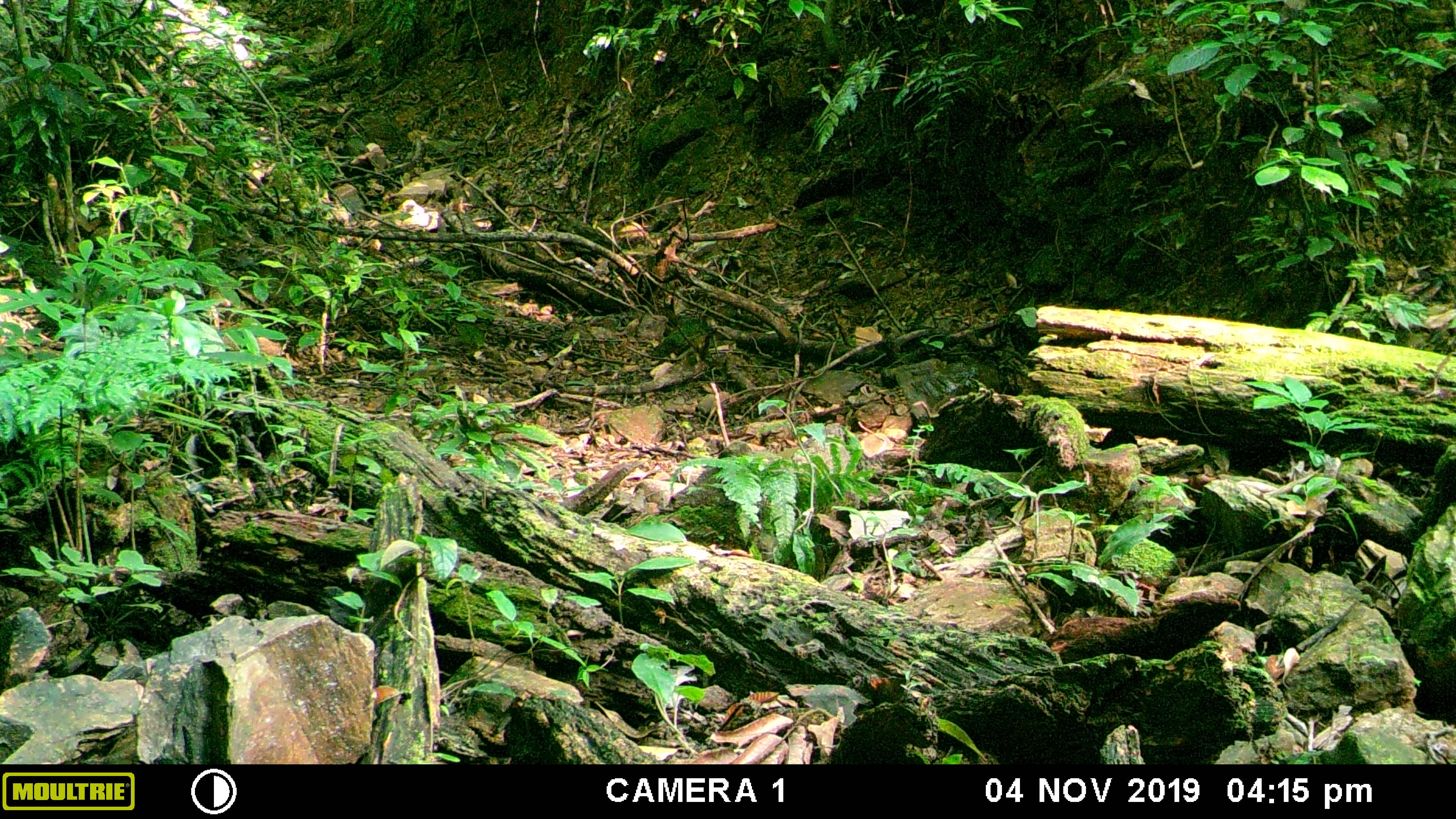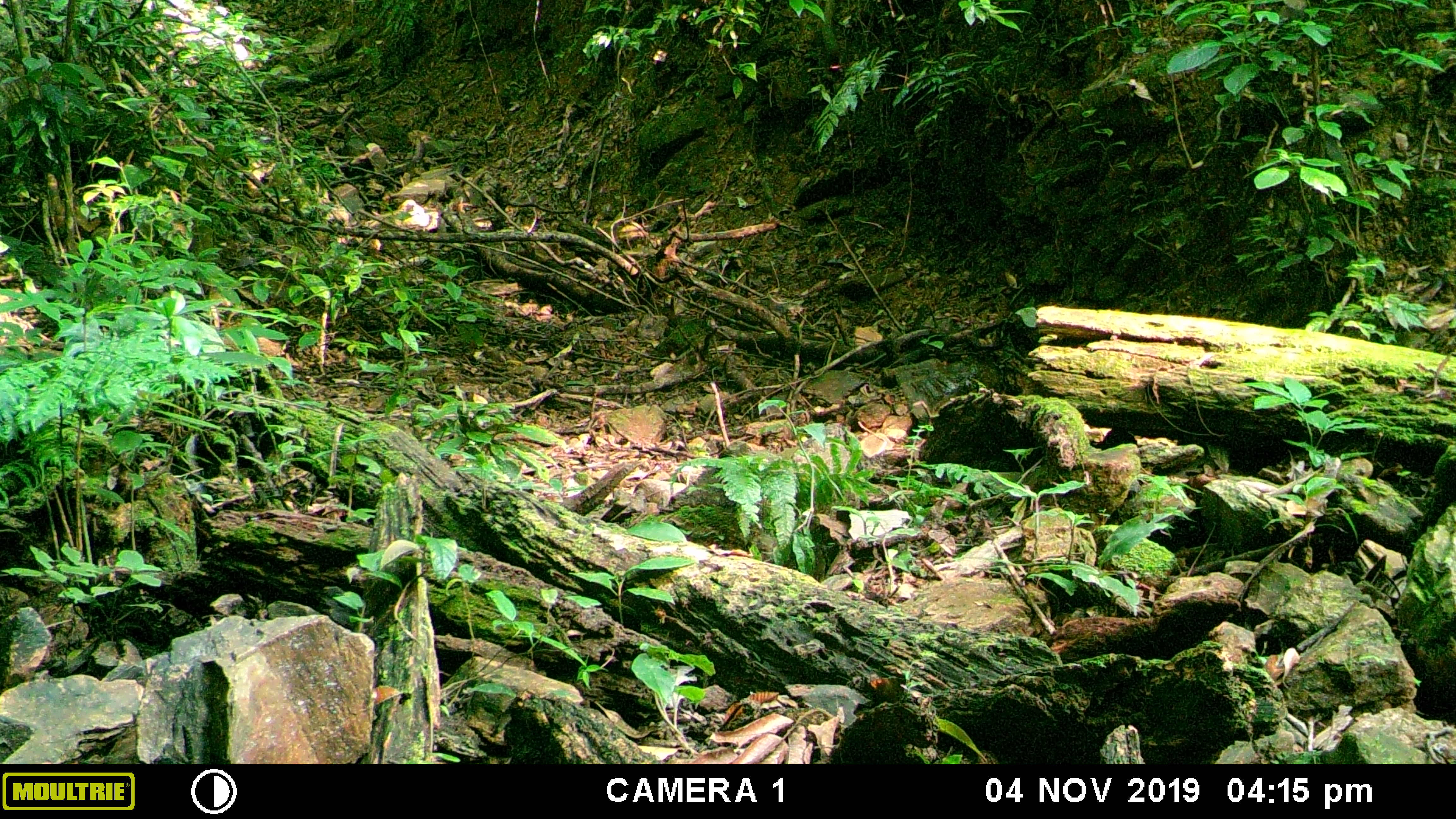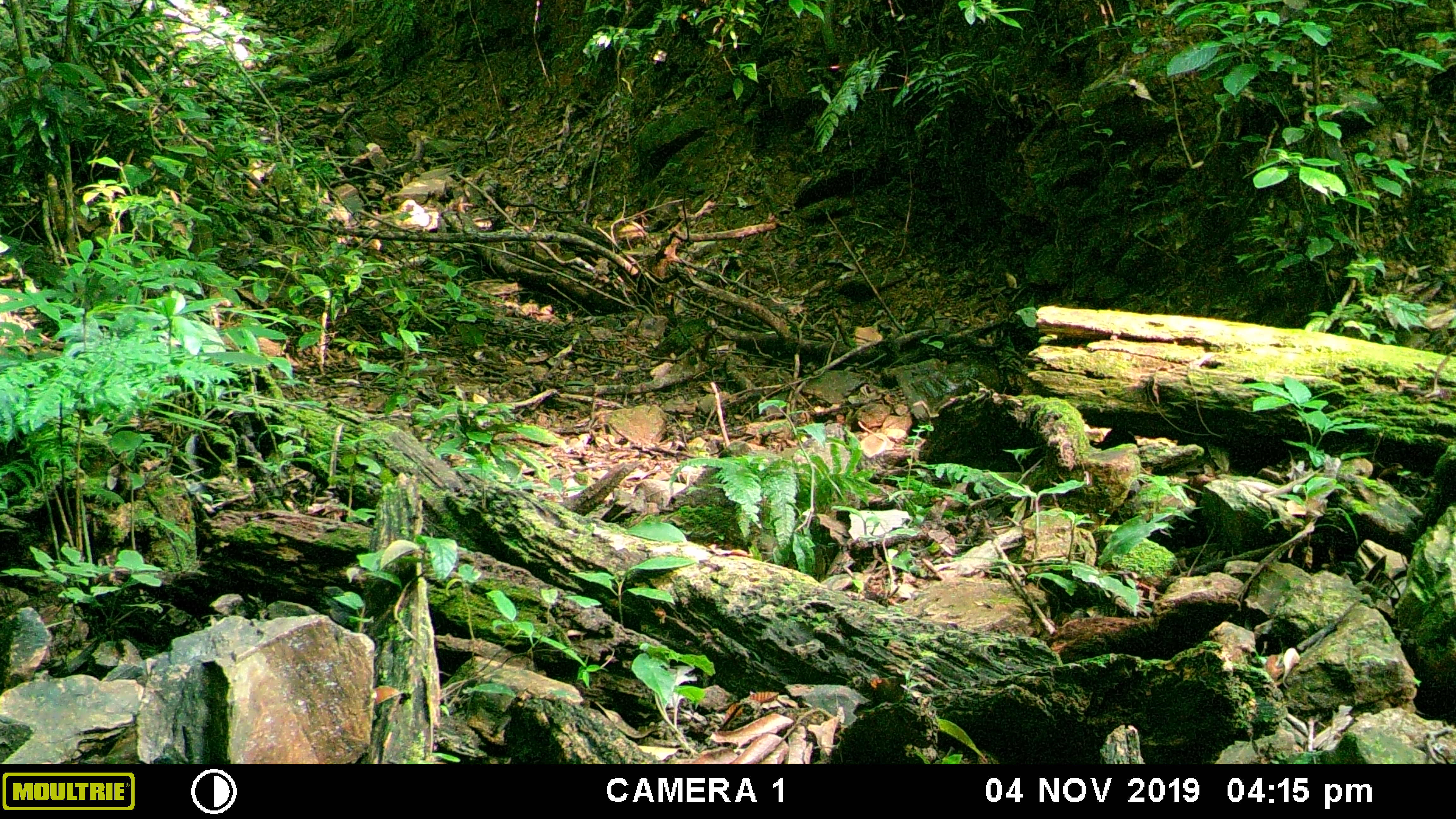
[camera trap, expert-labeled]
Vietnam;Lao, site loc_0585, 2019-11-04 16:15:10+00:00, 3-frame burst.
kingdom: Animalia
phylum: Chordata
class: Mammalia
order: Artiodactyla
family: Cervidae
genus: Muntiacus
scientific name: Muntiacus muntjak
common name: red muntjac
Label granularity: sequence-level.